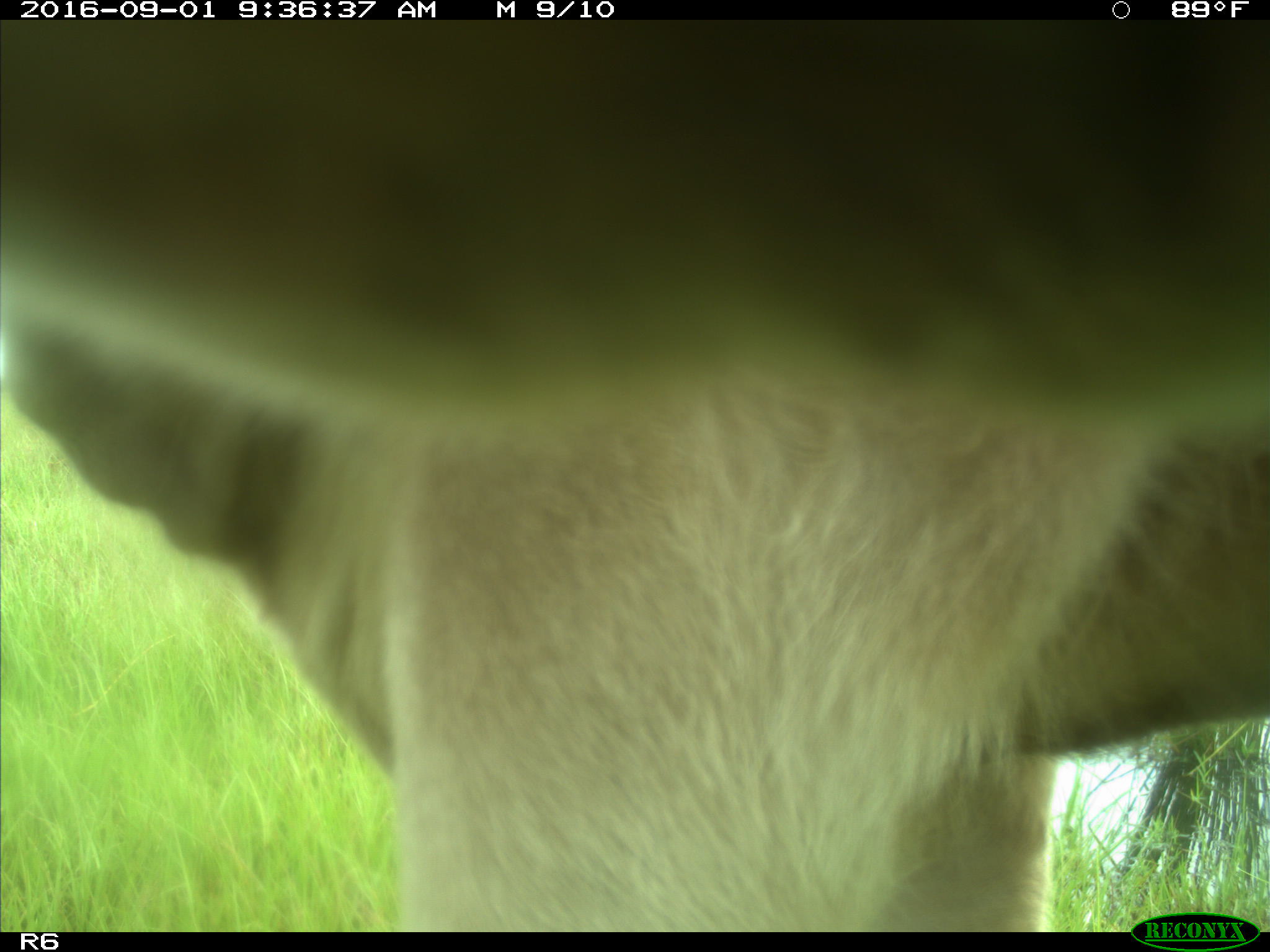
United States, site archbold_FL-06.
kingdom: Animalia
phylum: Chordata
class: Mammalia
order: Artiodactyla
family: Bovidae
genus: Bos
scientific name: Bos taurus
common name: domestic cow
Bos taurus (domestic cow).